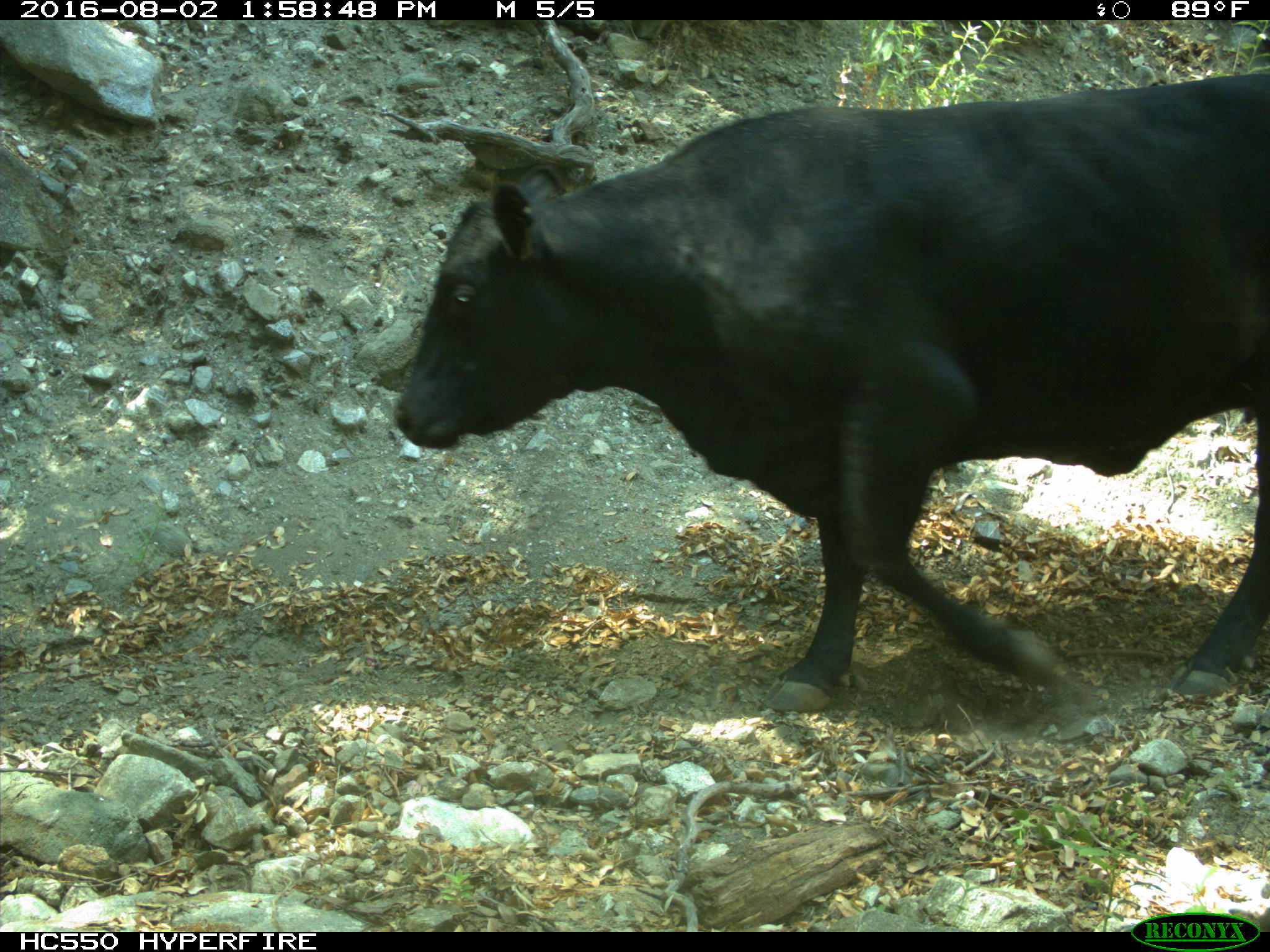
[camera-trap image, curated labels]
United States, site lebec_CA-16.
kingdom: Animalia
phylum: Chordata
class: Mammalia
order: Artiodactyla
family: Bovidae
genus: Bos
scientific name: Bos taurus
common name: domestic cow